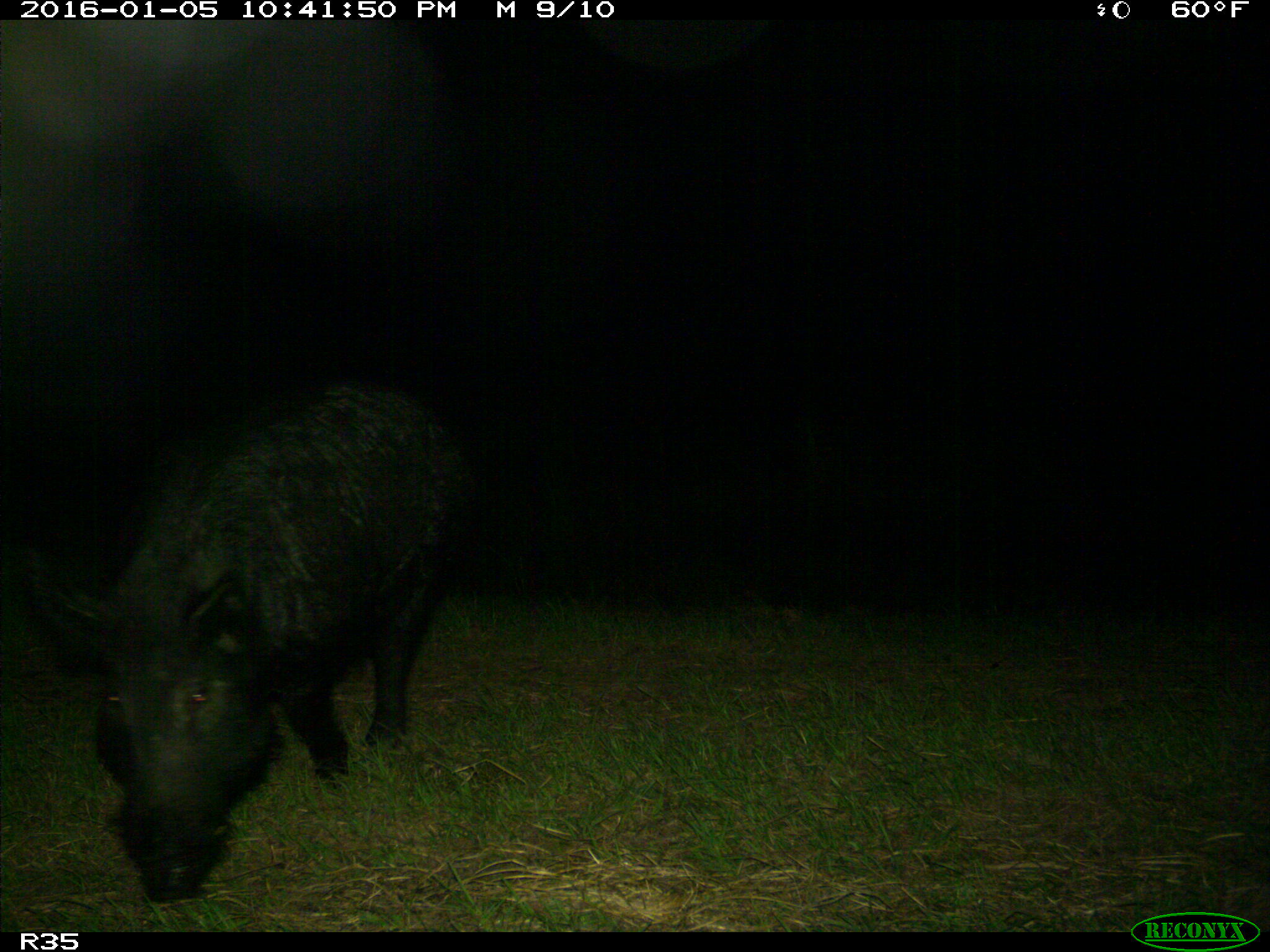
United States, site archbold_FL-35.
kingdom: Animalia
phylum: Chordata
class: Mammalia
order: Artiodactyla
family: Suidae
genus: Sus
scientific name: Sus scrofa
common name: wild boar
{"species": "Sus scrofa (wild boar)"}